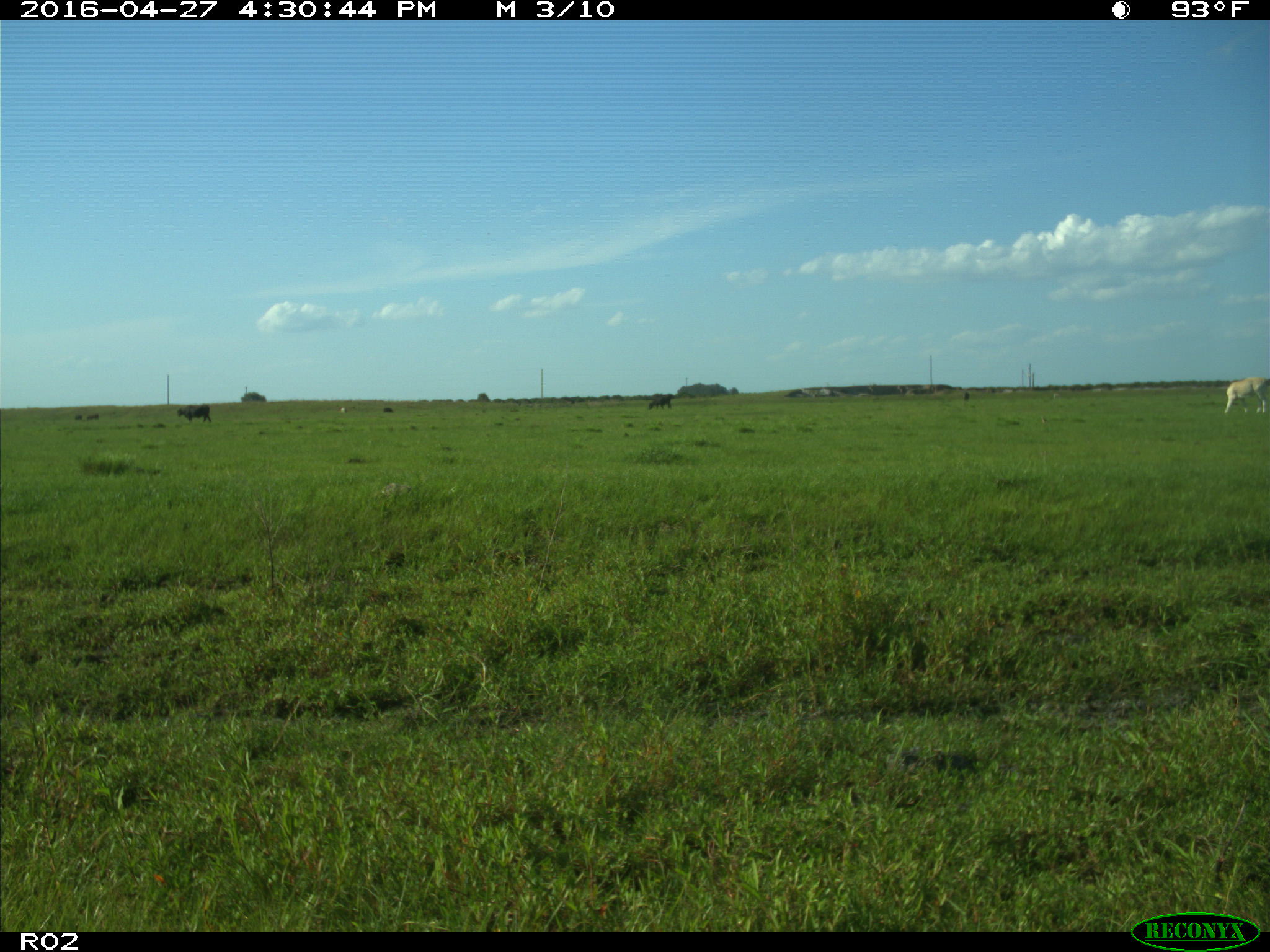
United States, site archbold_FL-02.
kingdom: Animalia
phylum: Chordata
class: Mammalia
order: Artiodactyla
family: Bovidae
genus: Bos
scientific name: Bos taurus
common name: domestic cow